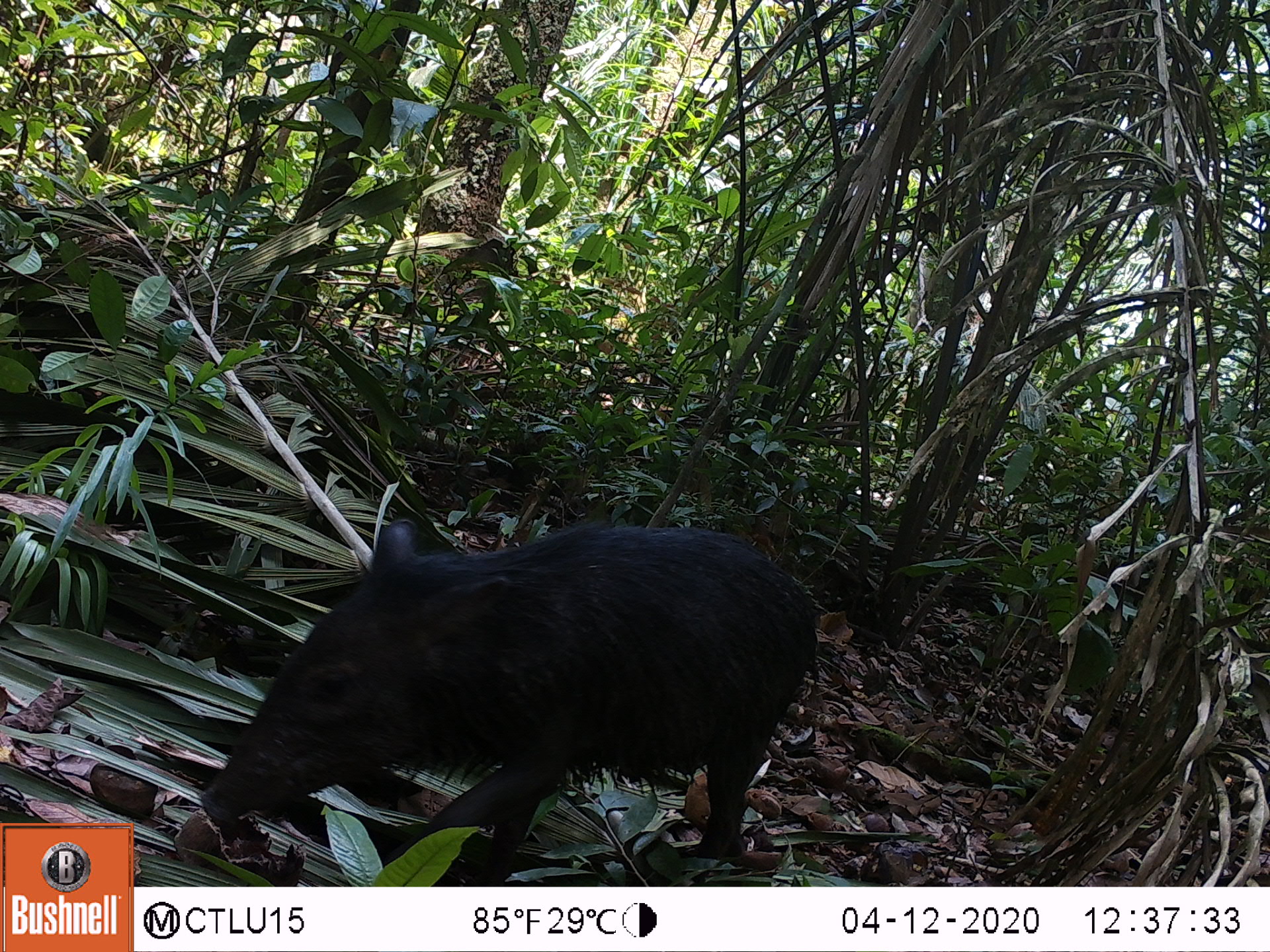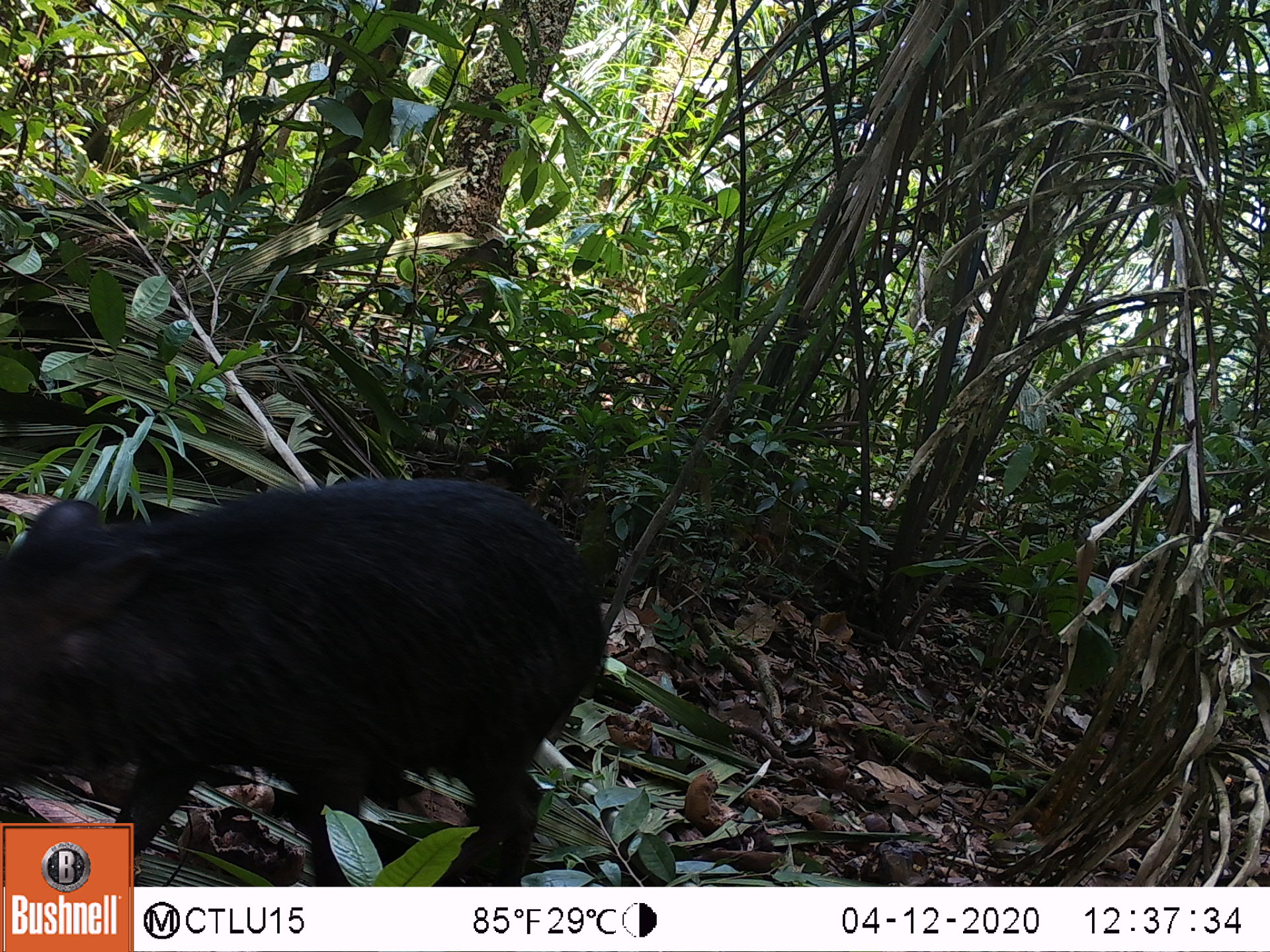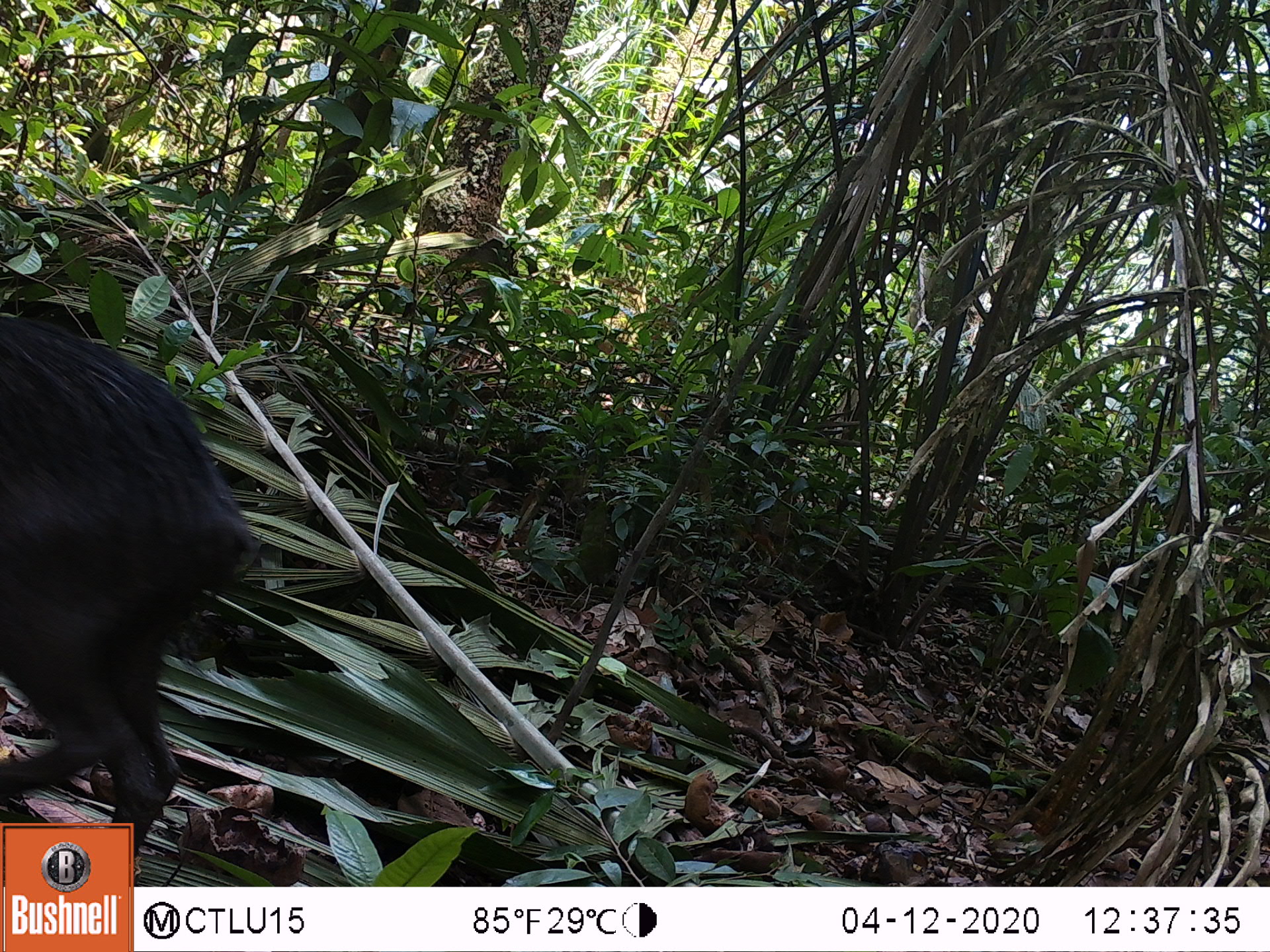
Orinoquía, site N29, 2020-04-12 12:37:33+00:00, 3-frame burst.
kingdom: Animalia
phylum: Chordata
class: Mammalia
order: Artiodactyla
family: Tayassuidae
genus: Tayassu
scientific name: Tayassu pecari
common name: white-lipped peccary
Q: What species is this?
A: White-lipped peccary (Tayassu pecari).